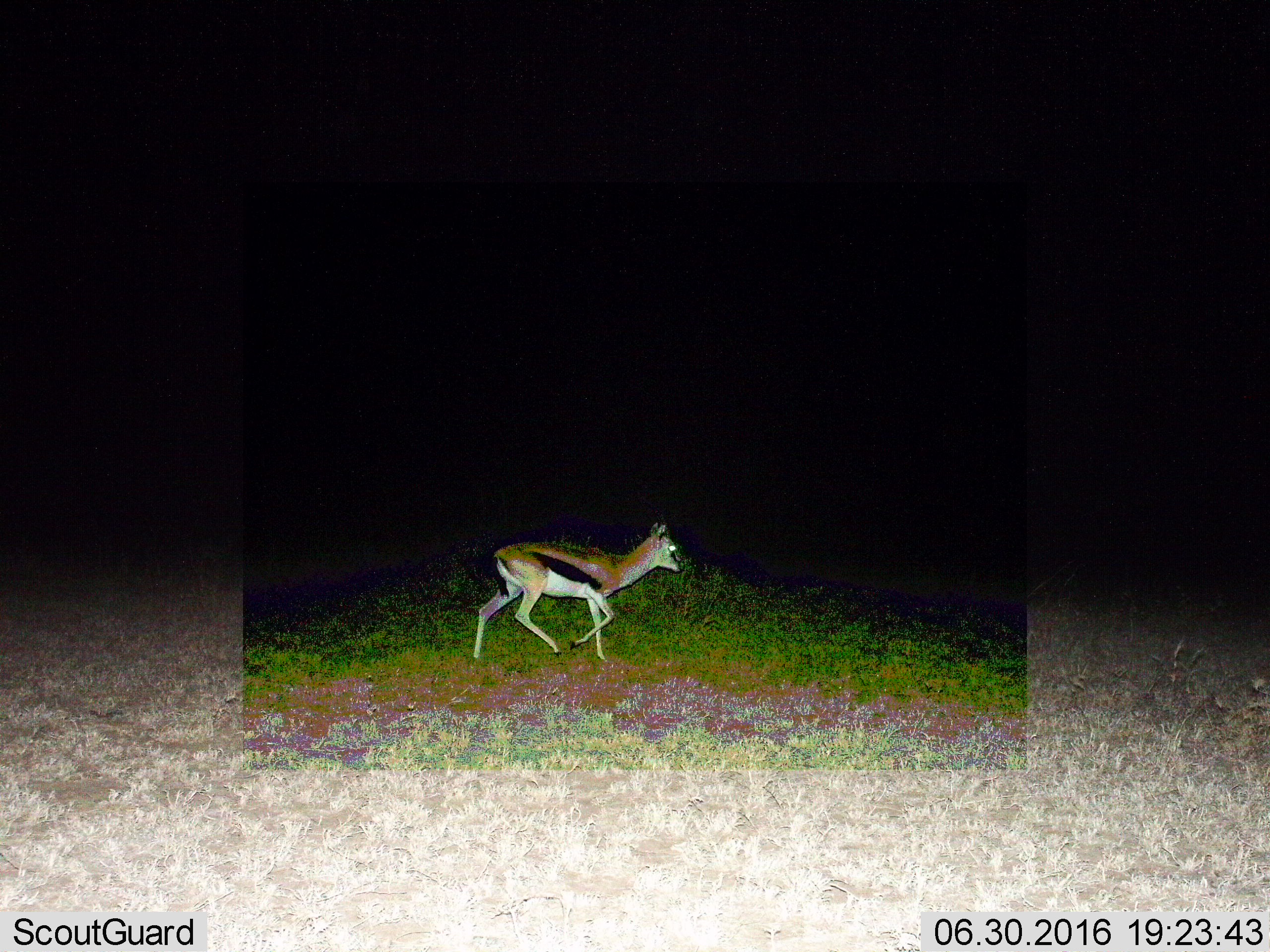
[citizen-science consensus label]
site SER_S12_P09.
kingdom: Animalia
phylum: Chordata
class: Mammalia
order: Artiodactyla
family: Bovidae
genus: Eudorcas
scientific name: Eudorcas thomsonii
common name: thomson's gazelle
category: gazellethomsons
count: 1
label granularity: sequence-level